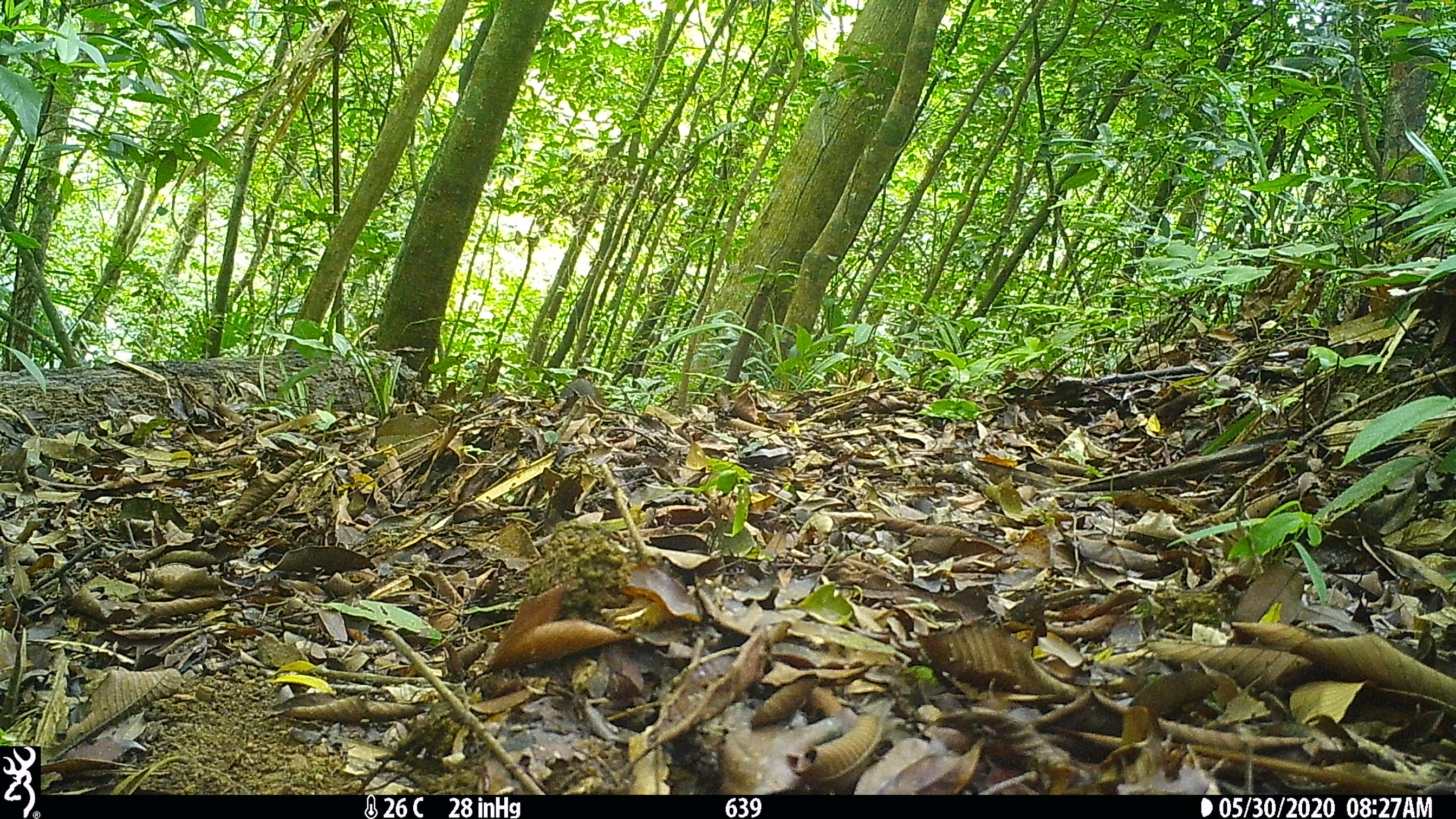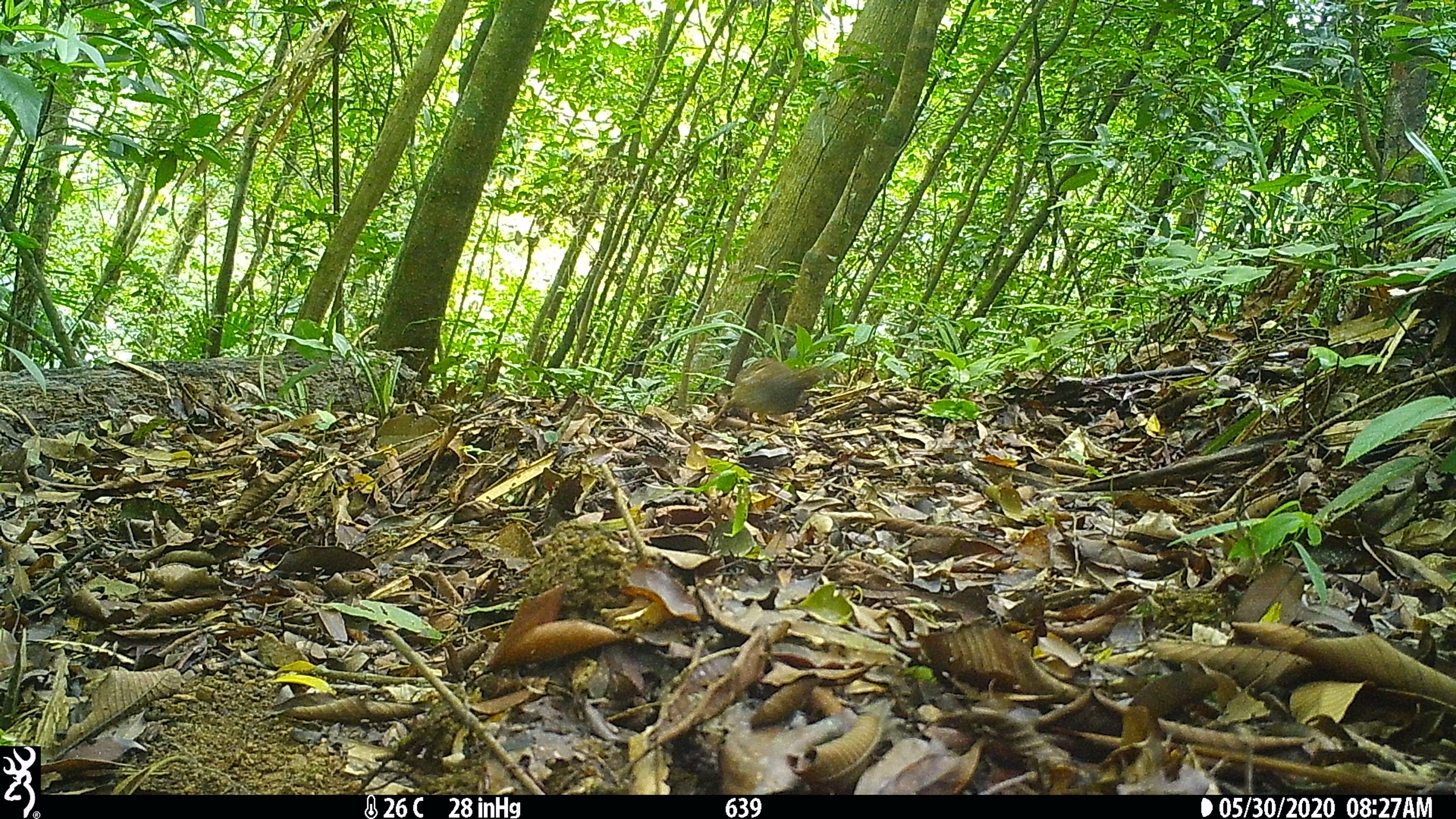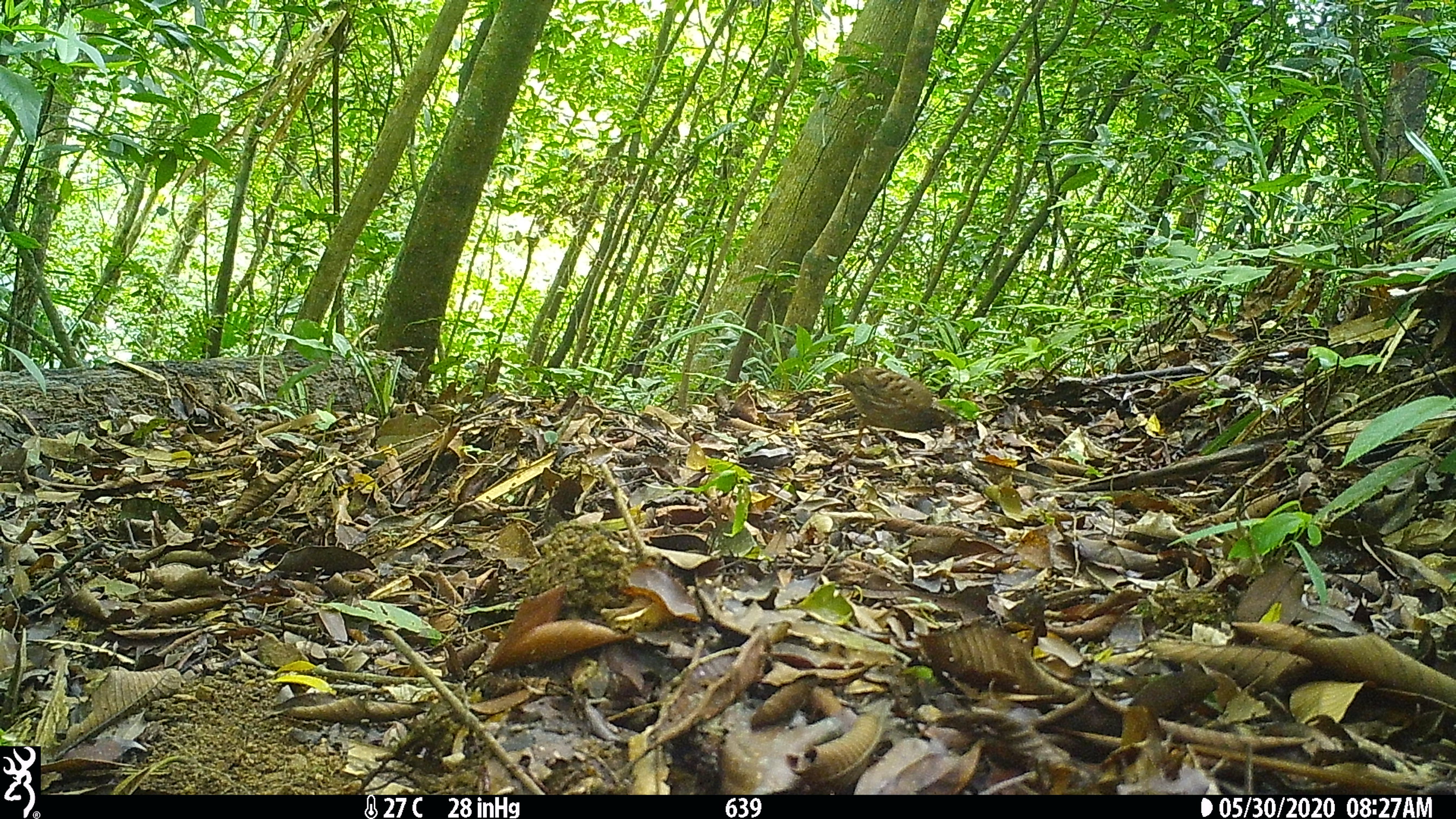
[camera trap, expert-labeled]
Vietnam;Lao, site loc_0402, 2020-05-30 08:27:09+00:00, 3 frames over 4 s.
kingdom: Animalia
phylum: Chordata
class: Aves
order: Galliformes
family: Phasianidae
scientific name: Phasianidae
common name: partridge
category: unidentified partridge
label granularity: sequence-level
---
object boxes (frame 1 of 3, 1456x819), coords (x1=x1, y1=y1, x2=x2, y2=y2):
unidentified partridge: (x1=560, y1=378, x2=604, y2=413)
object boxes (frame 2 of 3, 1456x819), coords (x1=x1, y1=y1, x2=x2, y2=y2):
unidentified partridge: (x1=707, y1=357, x2=828, y2=432)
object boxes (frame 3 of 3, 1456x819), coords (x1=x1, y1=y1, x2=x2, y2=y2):
unidentified partridge: (x1=831, y1=366, x2=958, y2=451)